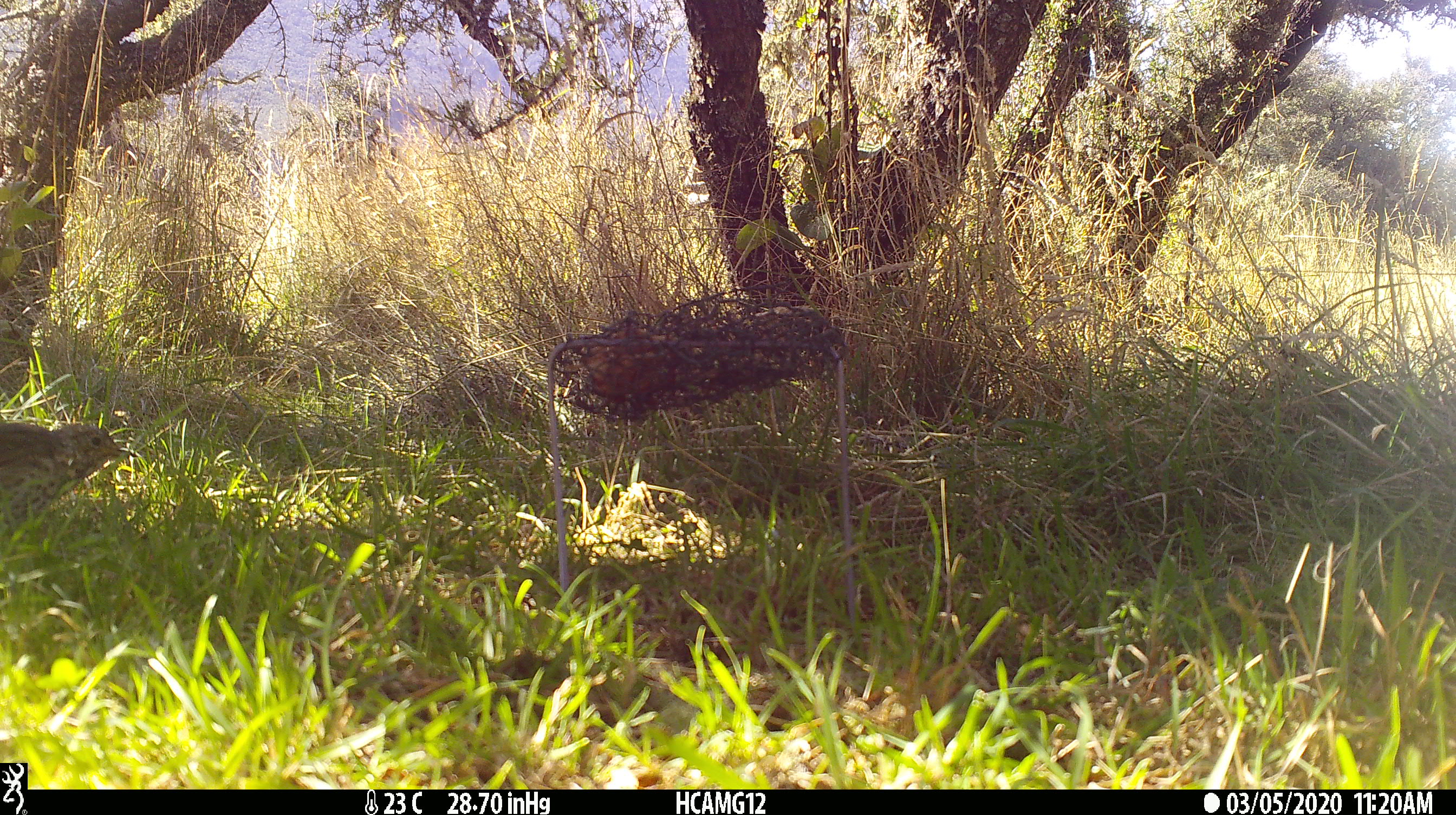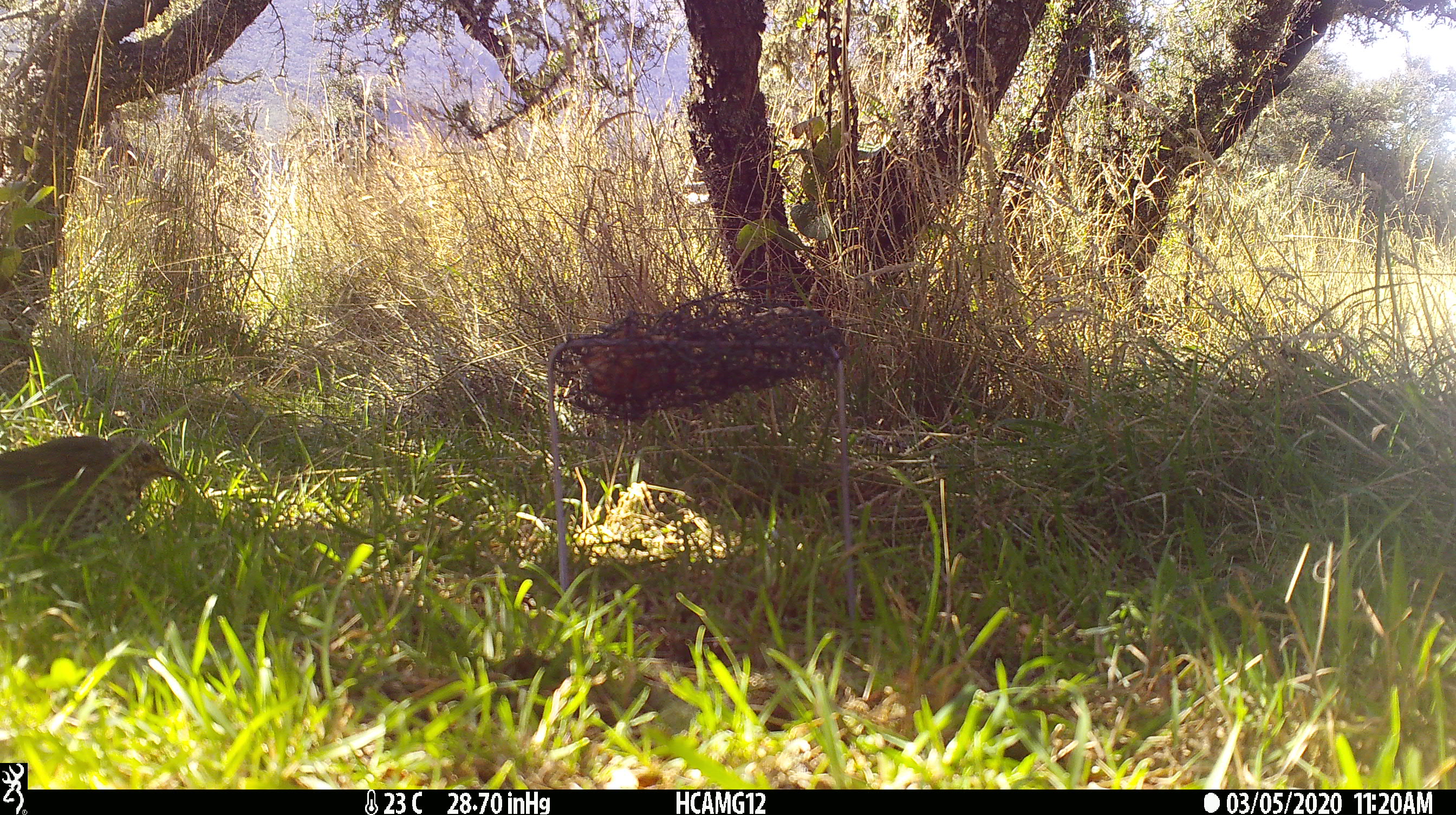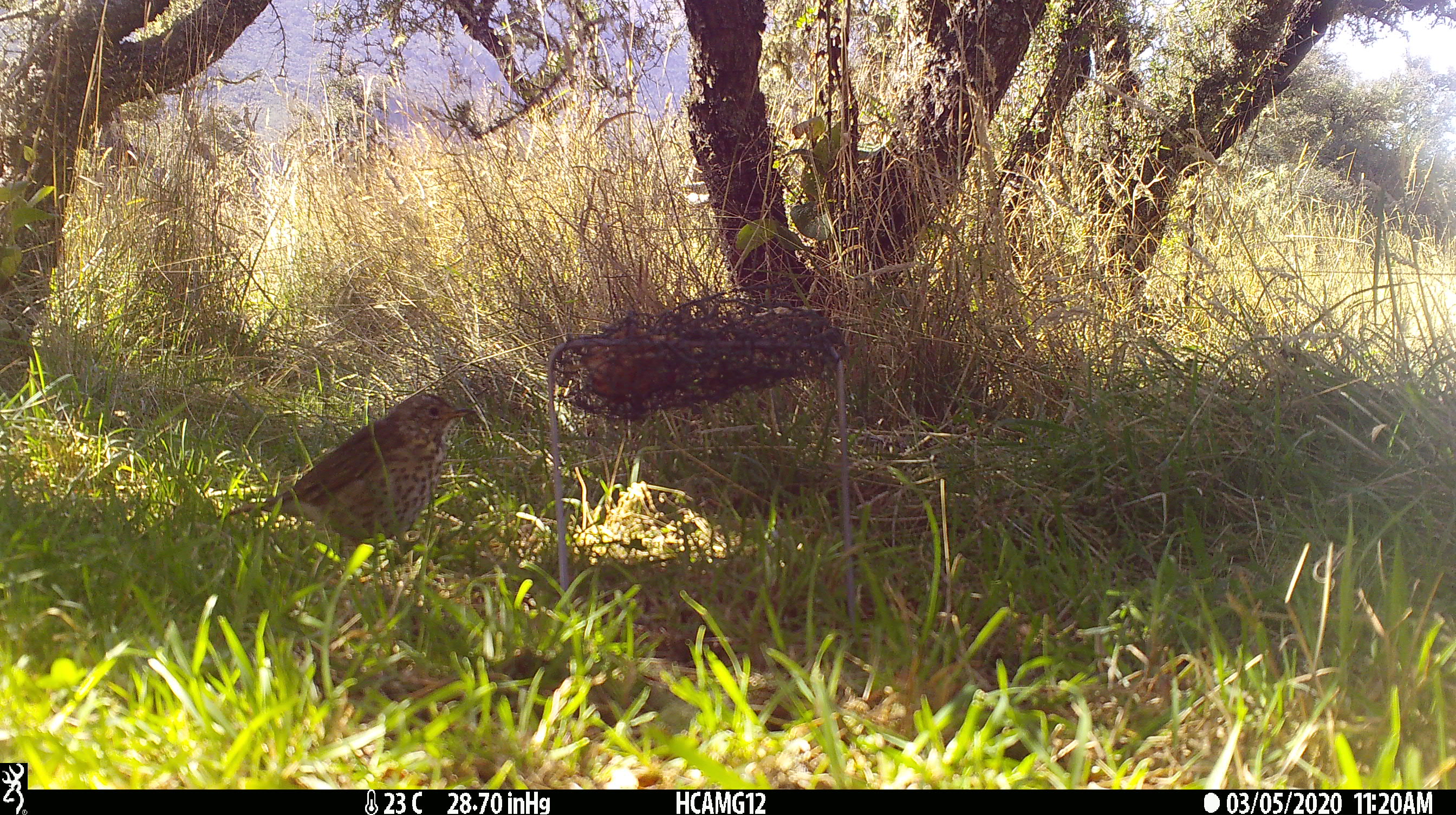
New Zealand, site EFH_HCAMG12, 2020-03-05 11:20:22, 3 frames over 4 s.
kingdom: Animalia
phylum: Chordata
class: Aves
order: Passeriformes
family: Turdidae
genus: Turdus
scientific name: Turdus philomelos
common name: song thrush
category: thrush